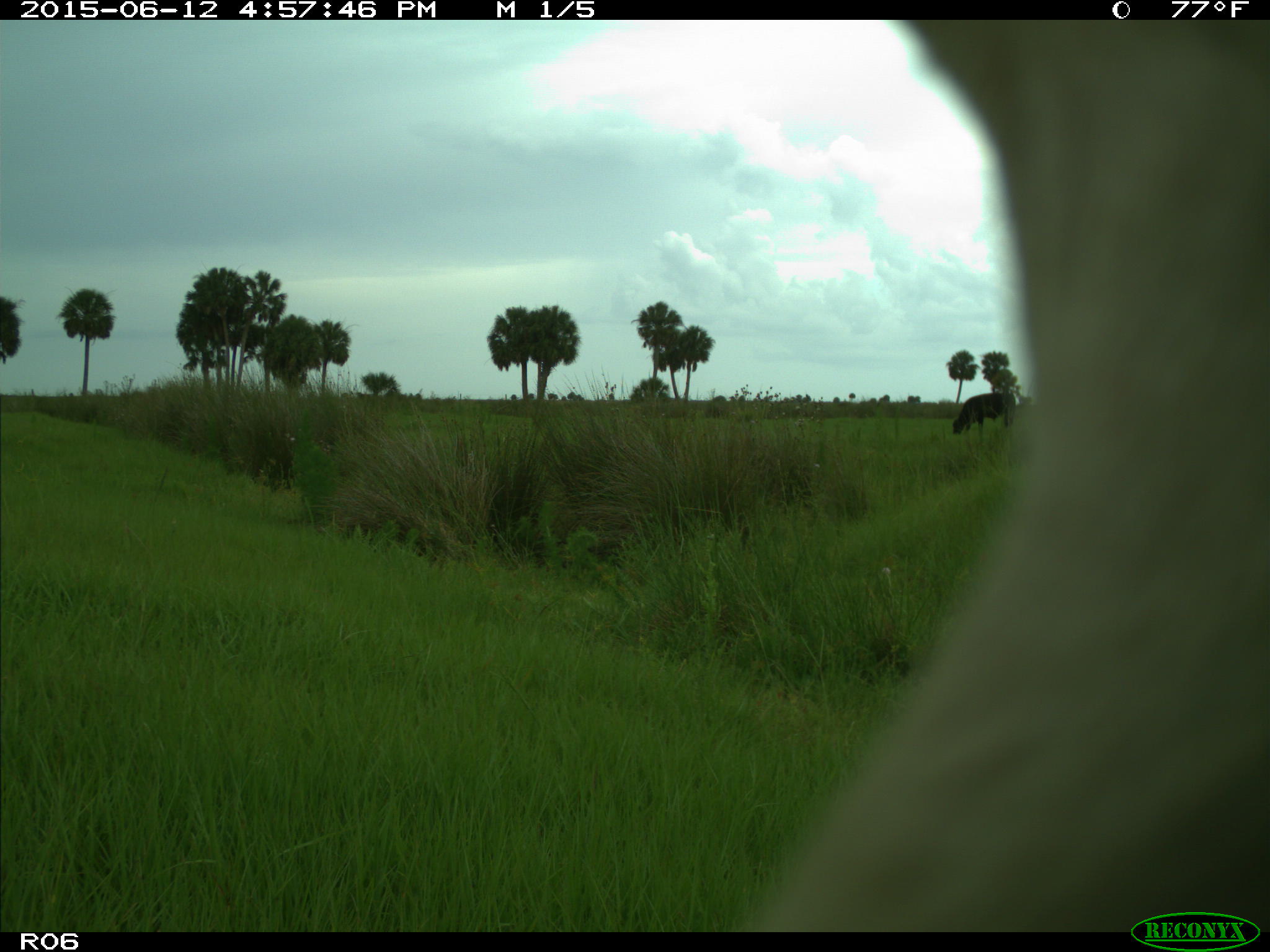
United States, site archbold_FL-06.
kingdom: Animalia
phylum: Chordata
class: Mammalia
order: Artiodactyla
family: Bovidae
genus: Bos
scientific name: Bos taurus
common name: domestic cow